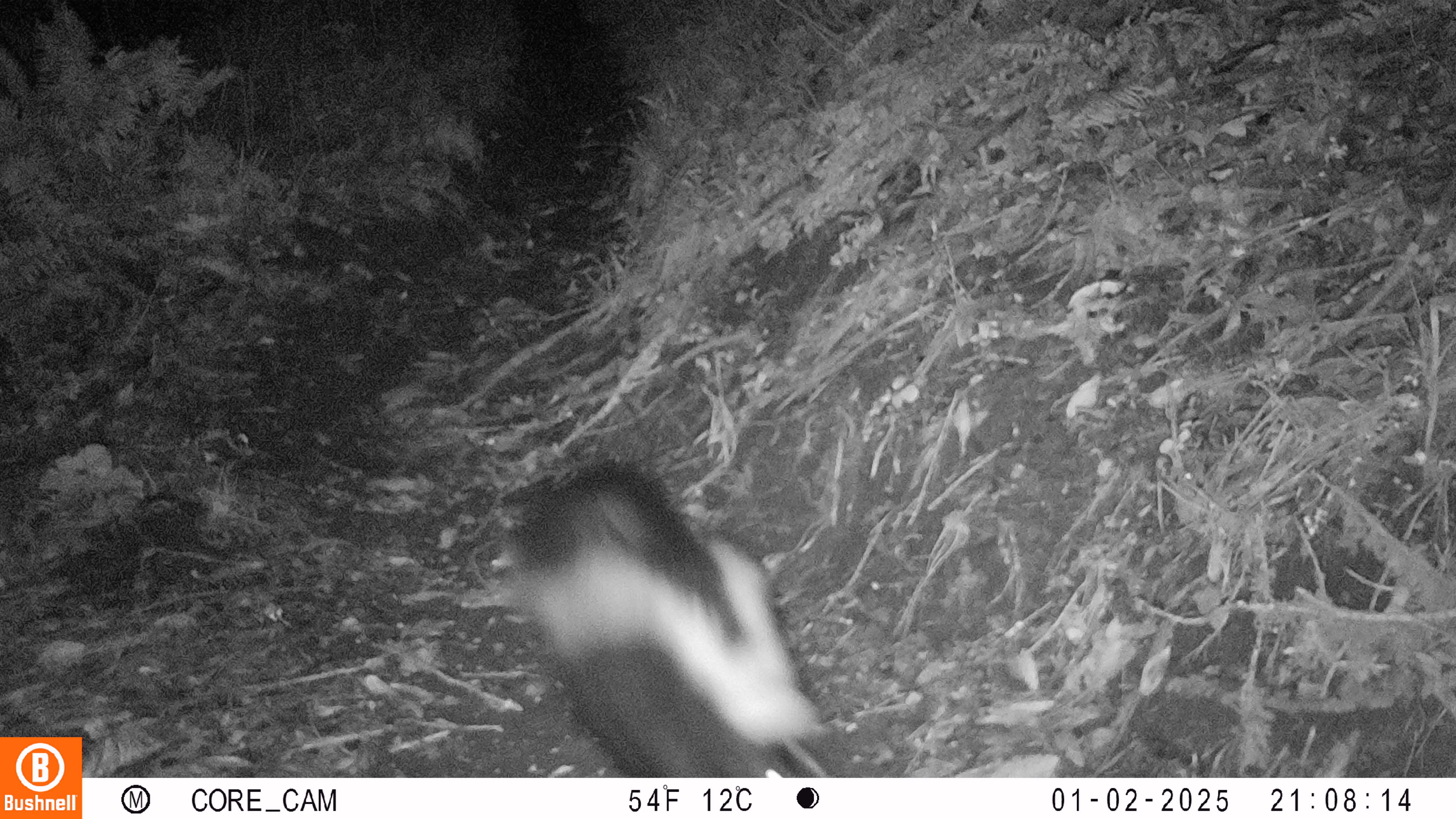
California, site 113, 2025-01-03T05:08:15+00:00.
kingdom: Animalia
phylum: Chordata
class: Mammalia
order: Carnivora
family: Mephitidae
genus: Mephitis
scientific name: Mephitis mephitis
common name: striped skunk